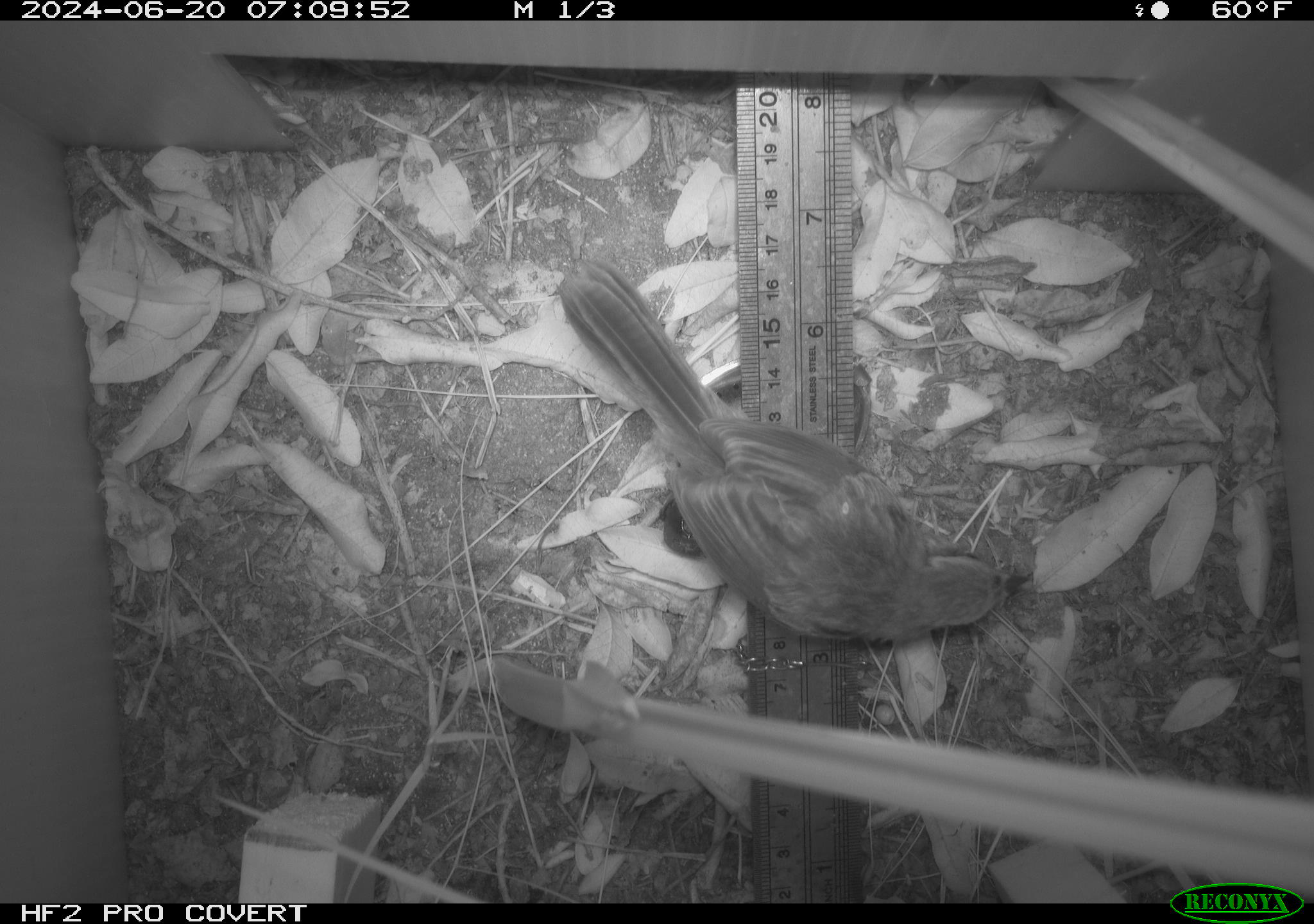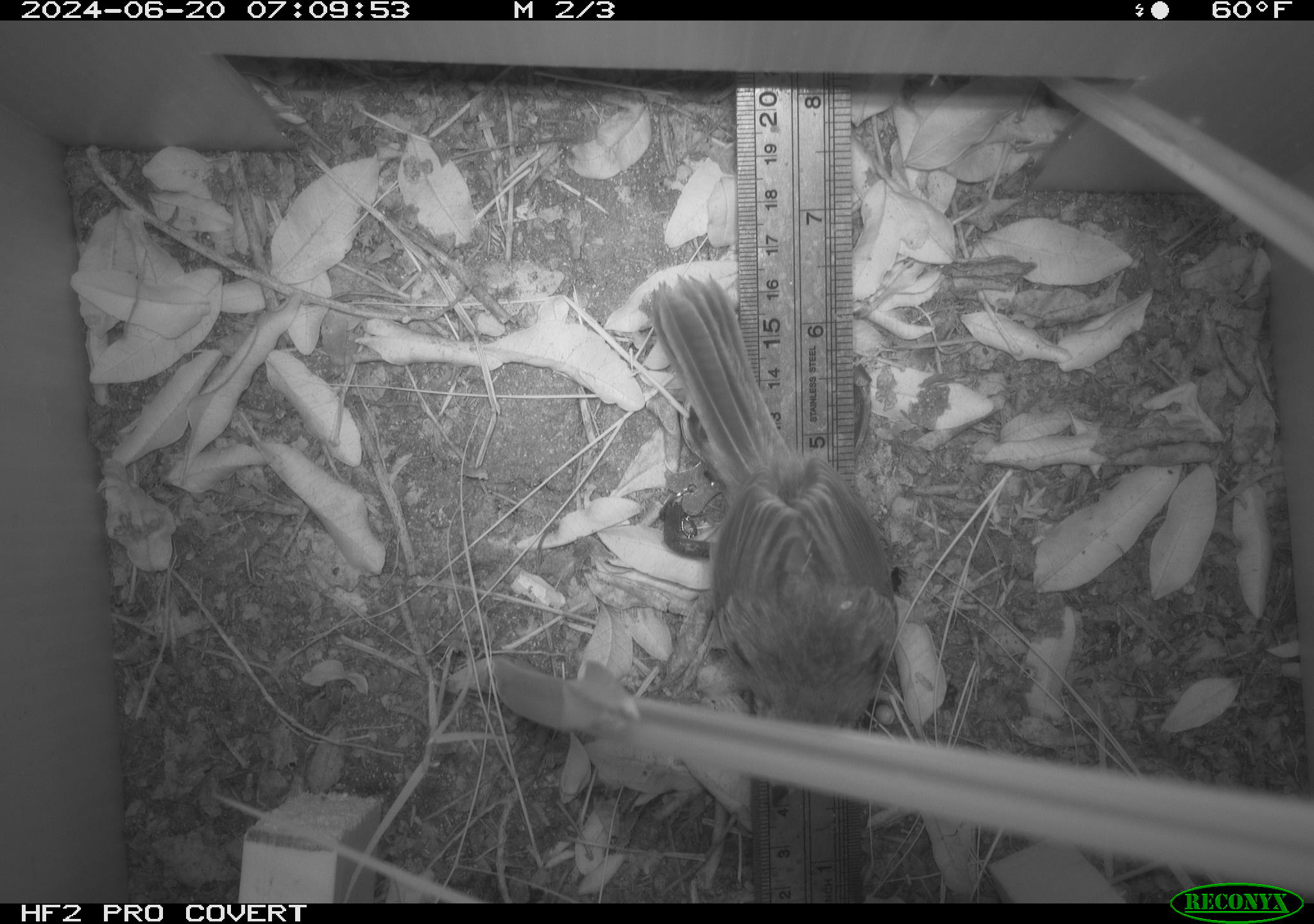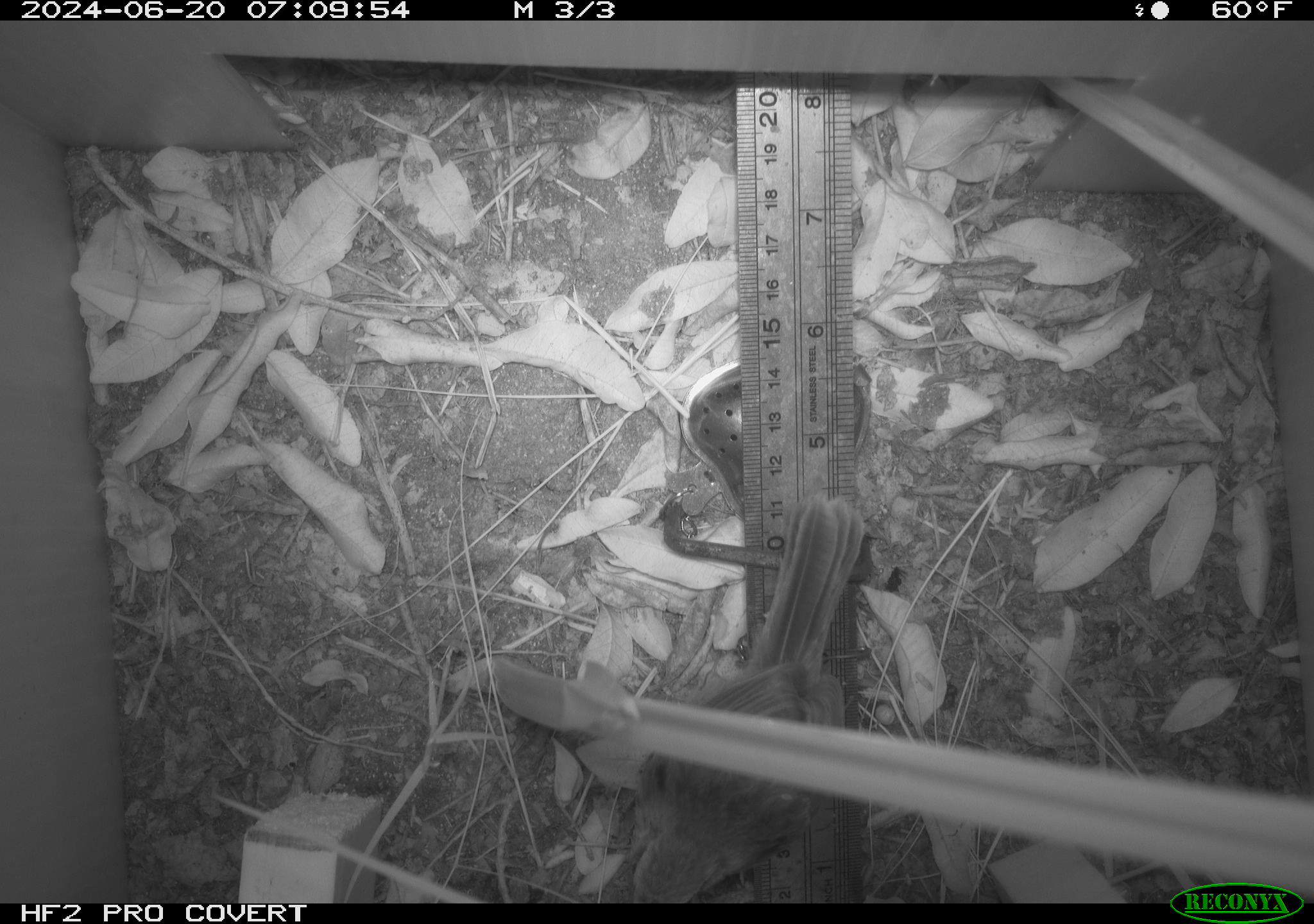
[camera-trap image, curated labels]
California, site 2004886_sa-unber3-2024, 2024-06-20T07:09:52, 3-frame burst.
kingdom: Animalia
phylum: Chordata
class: Aves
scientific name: Aves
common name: bird